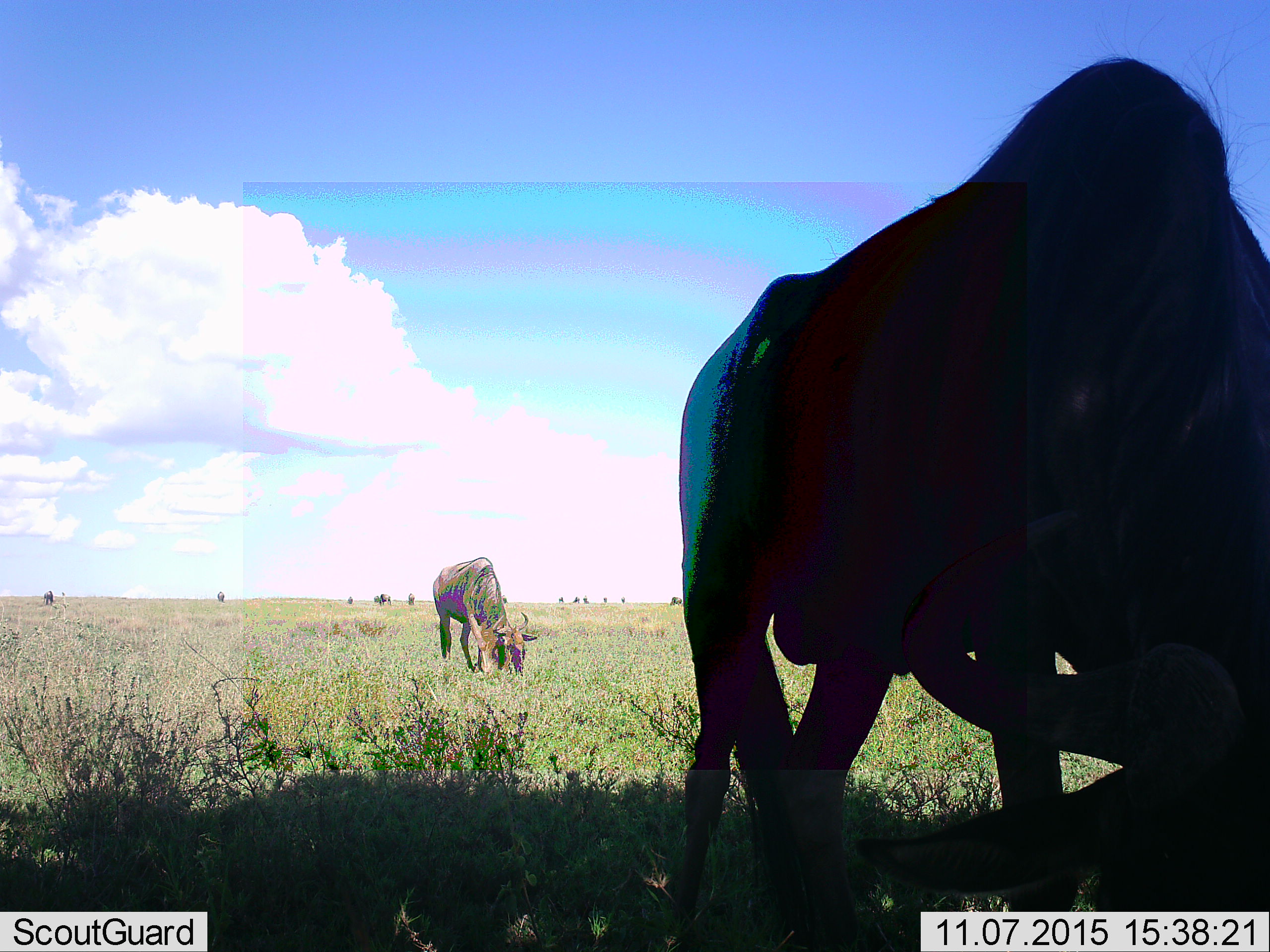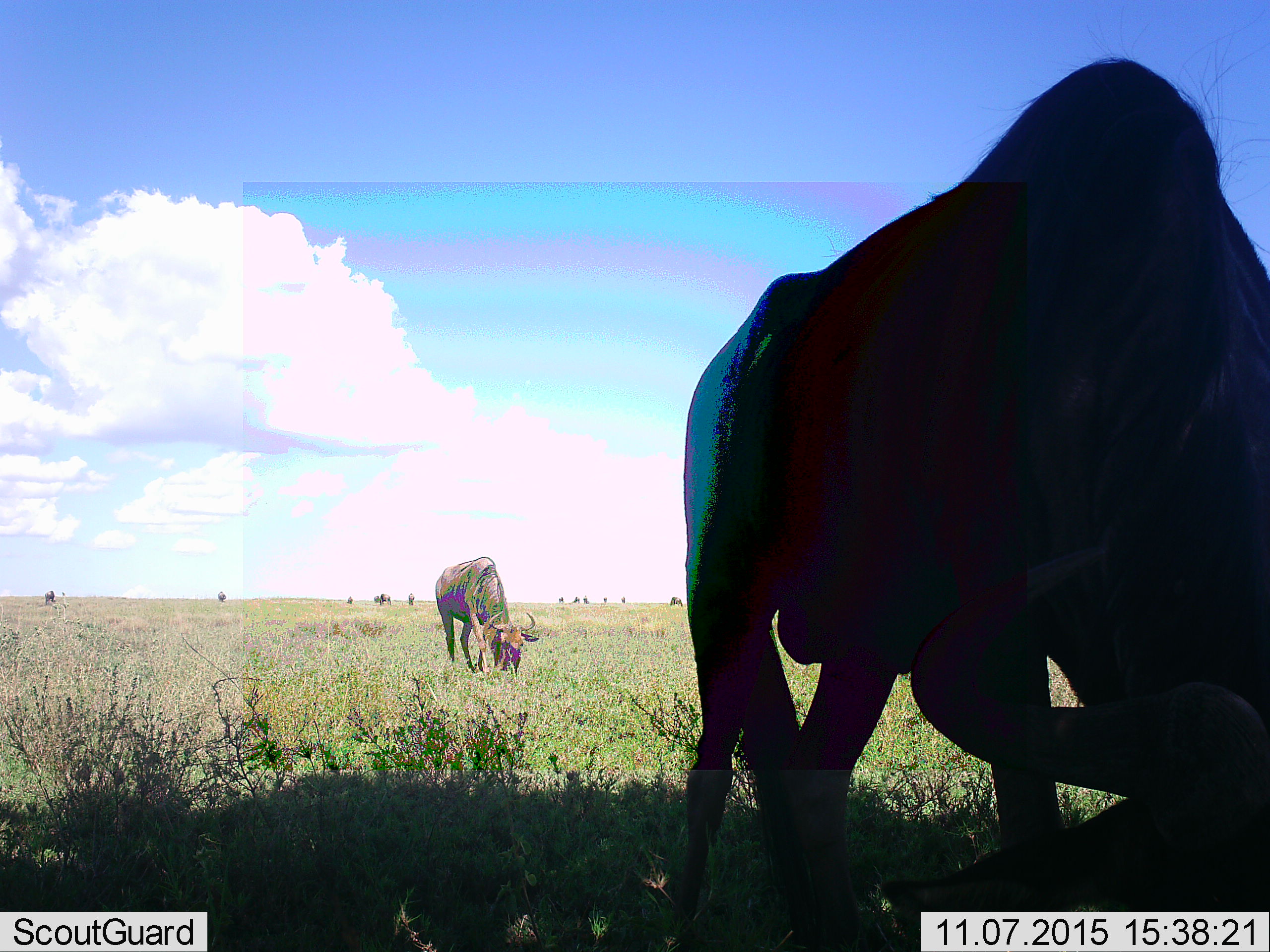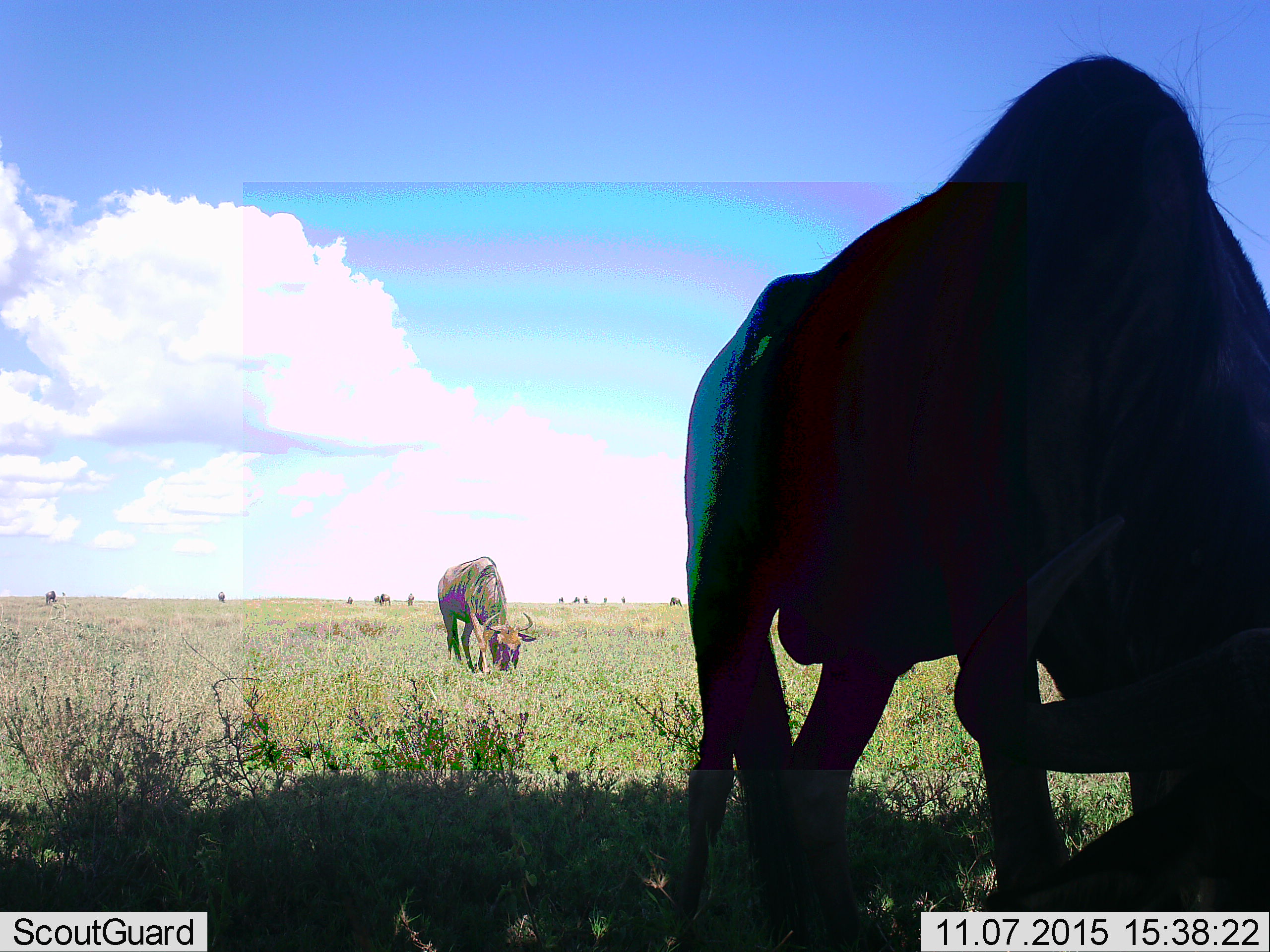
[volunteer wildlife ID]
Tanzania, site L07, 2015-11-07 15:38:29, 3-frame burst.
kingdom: Animalia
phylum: Chordata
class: Mammalia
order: Artiodactyla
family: Bovidae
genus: Connochaetes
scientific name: Connochaetes taurinus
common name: blue wildebeest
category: wildebeest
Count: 11-50.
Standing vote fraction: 33%.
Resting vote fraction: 22%.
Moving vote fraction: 22%.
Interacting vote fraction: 11%.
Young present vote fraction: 0%.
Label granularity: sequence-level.